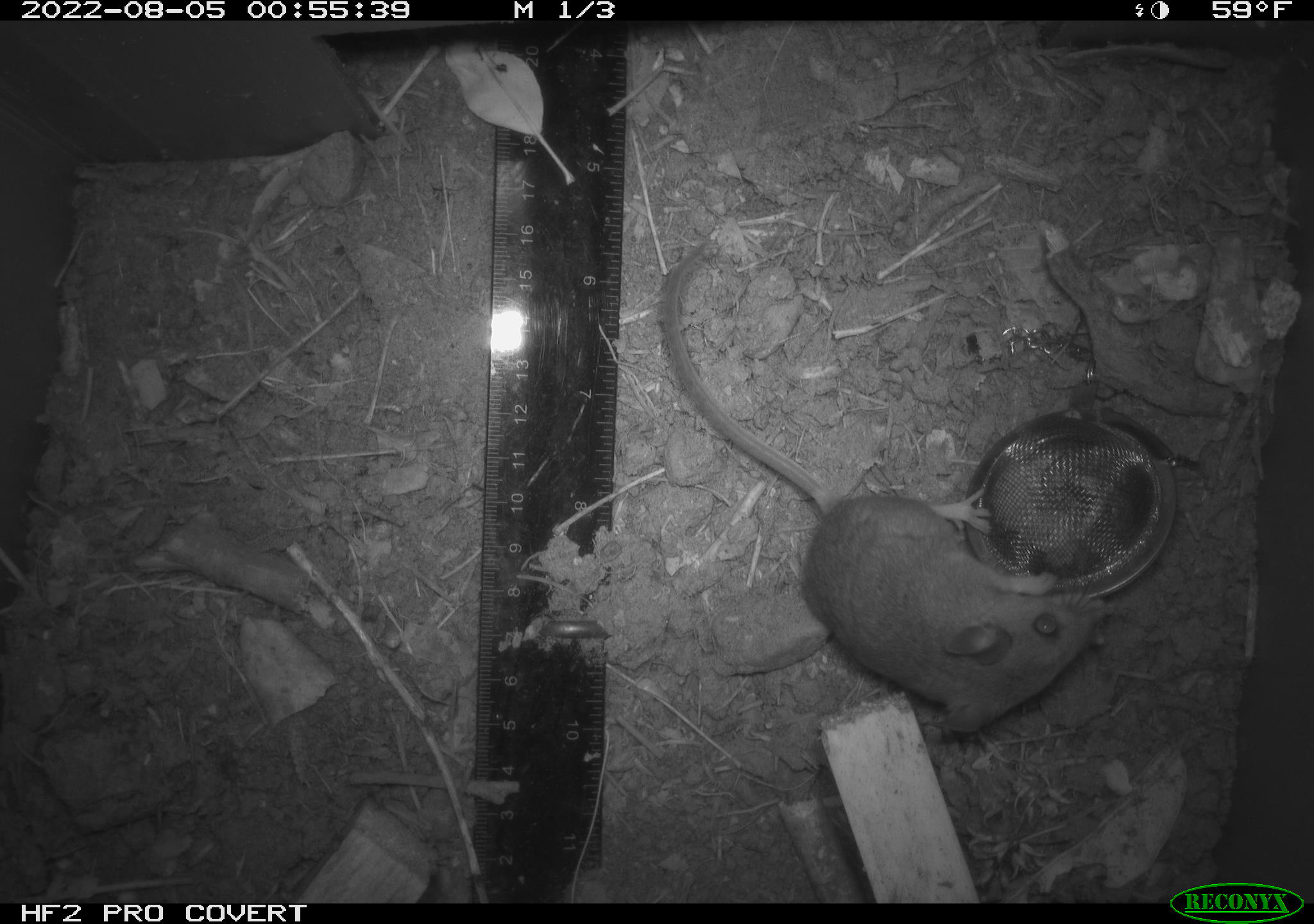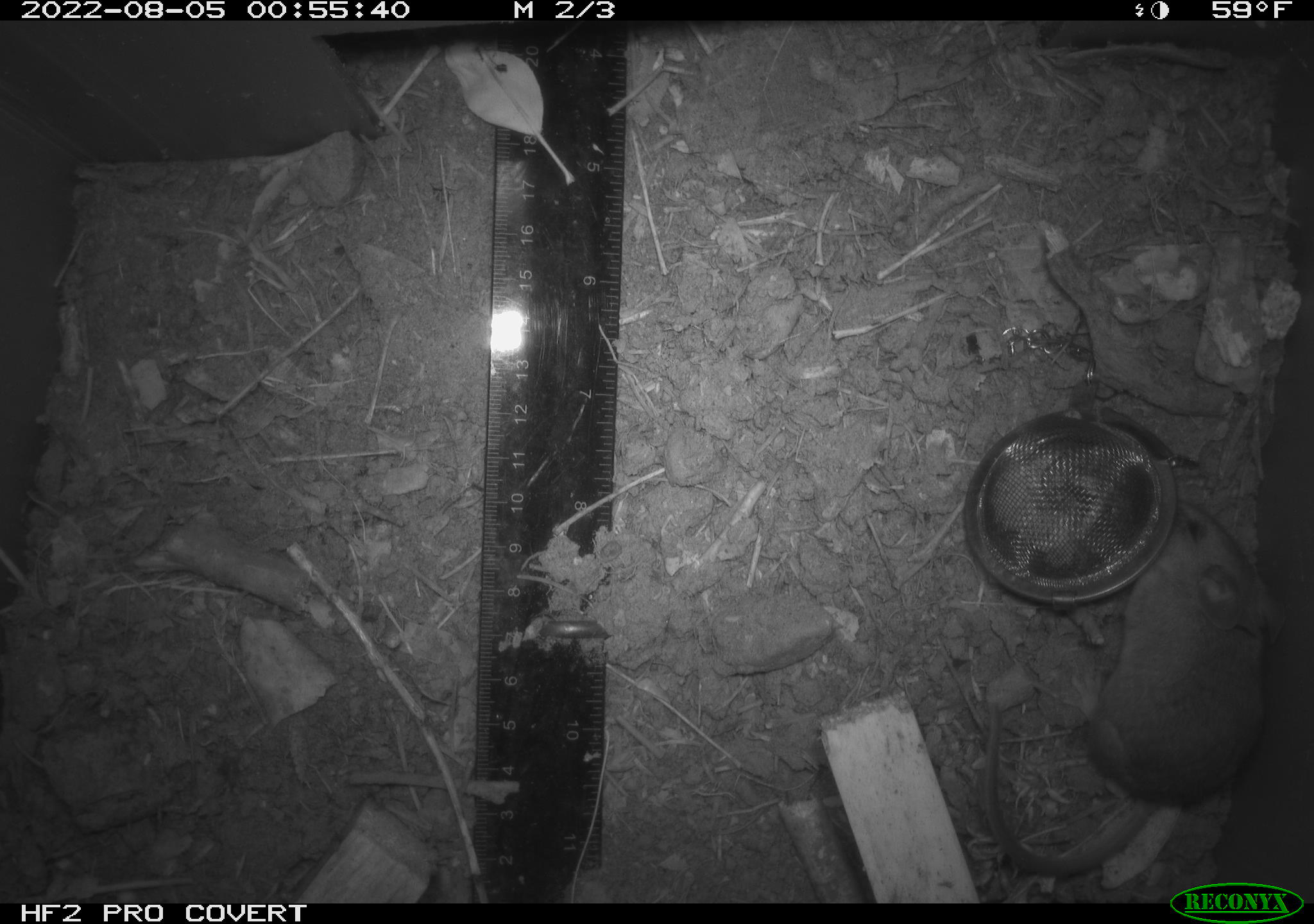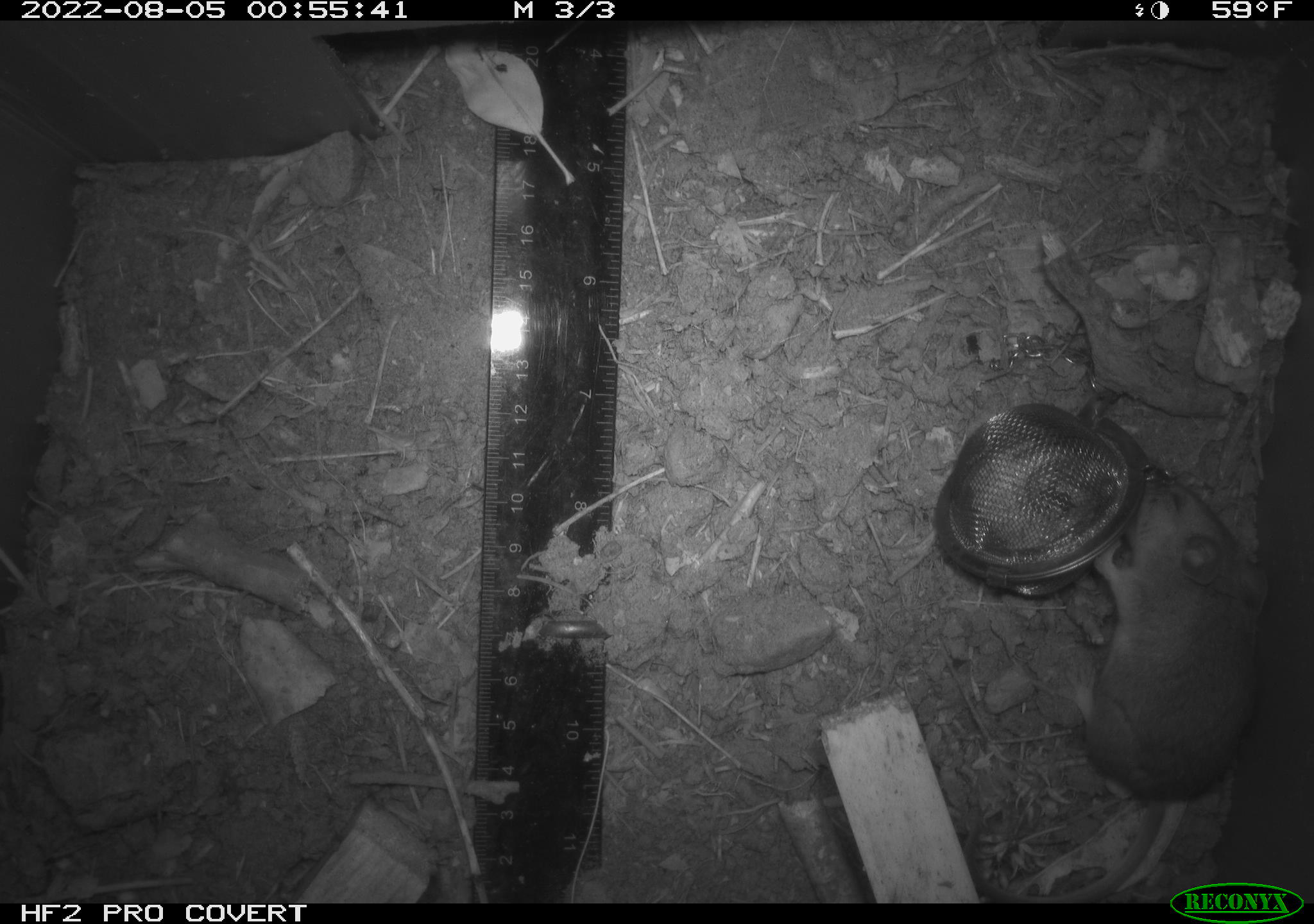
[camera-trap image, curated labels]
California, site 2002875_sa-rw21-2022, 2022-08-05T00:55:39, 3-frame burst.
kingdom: Animalia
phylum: Chordata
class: Mammalia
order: Rodentia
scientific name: Rodentia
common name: mouse species